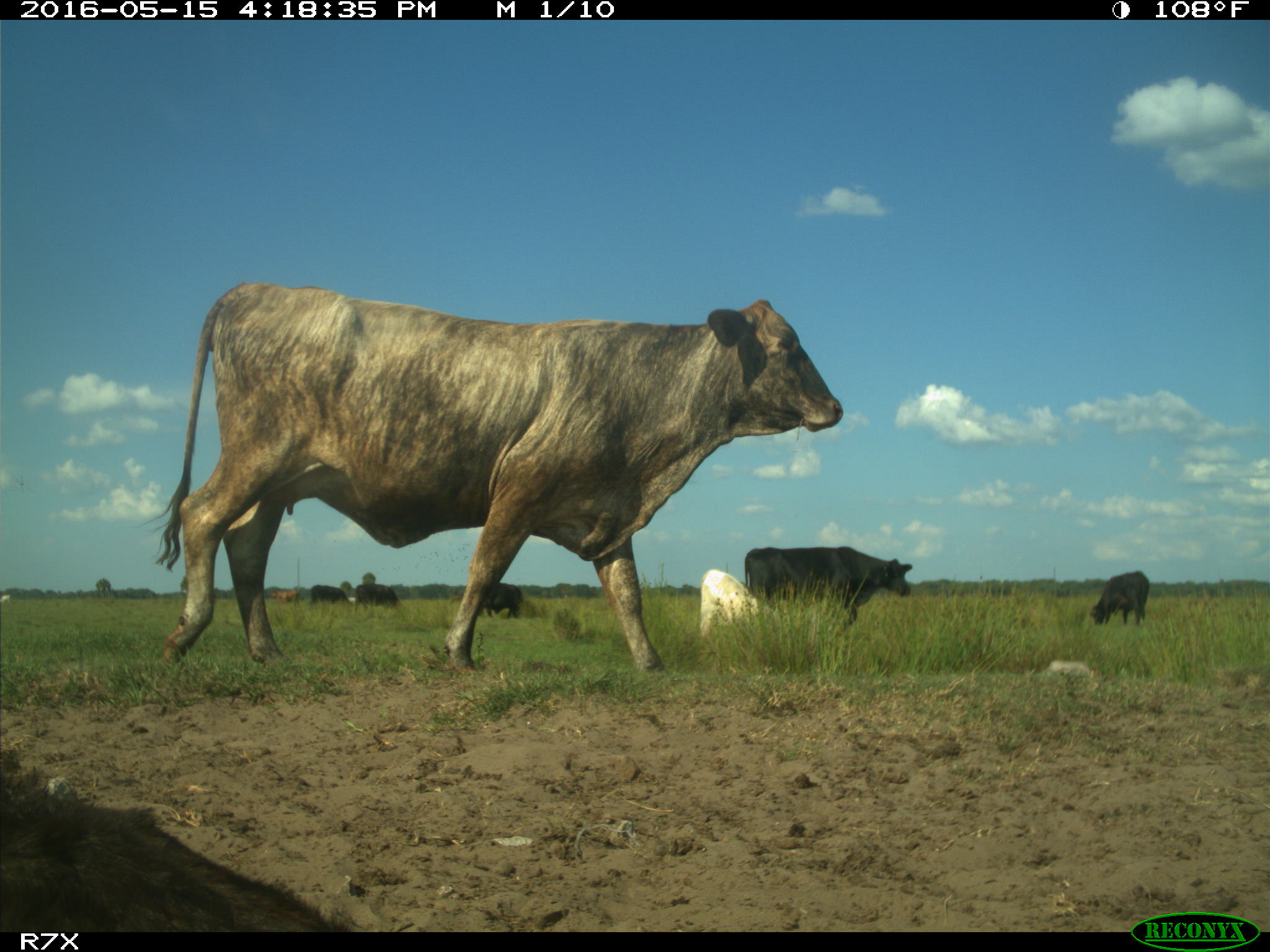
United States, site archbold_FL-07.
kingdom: Animalia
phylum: Chordata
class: Mammalia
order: Artiodactyla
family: Bovidae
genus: Bos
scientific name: Bos taurus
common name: domestic cow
Bos taurus (domestic cow).